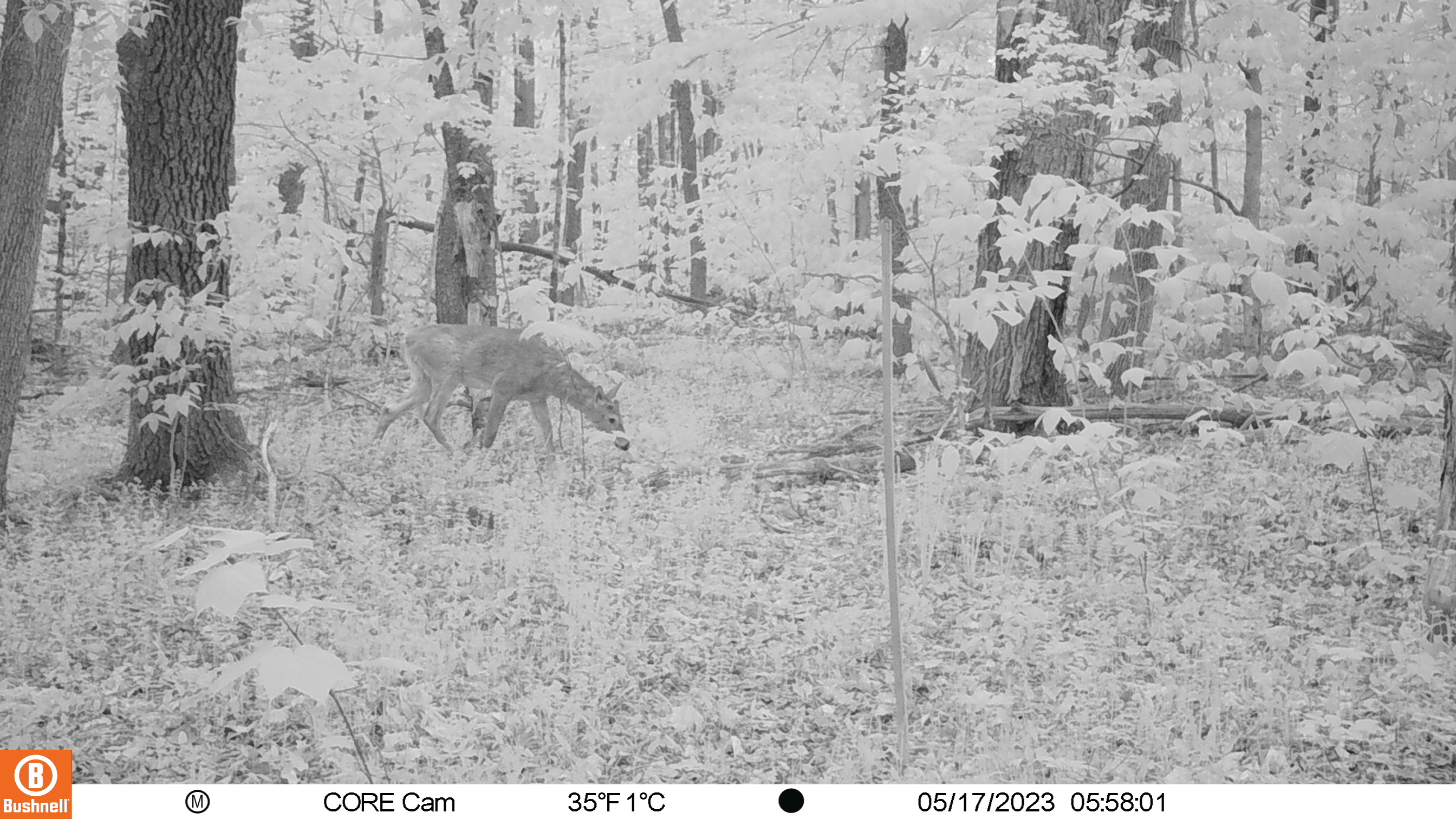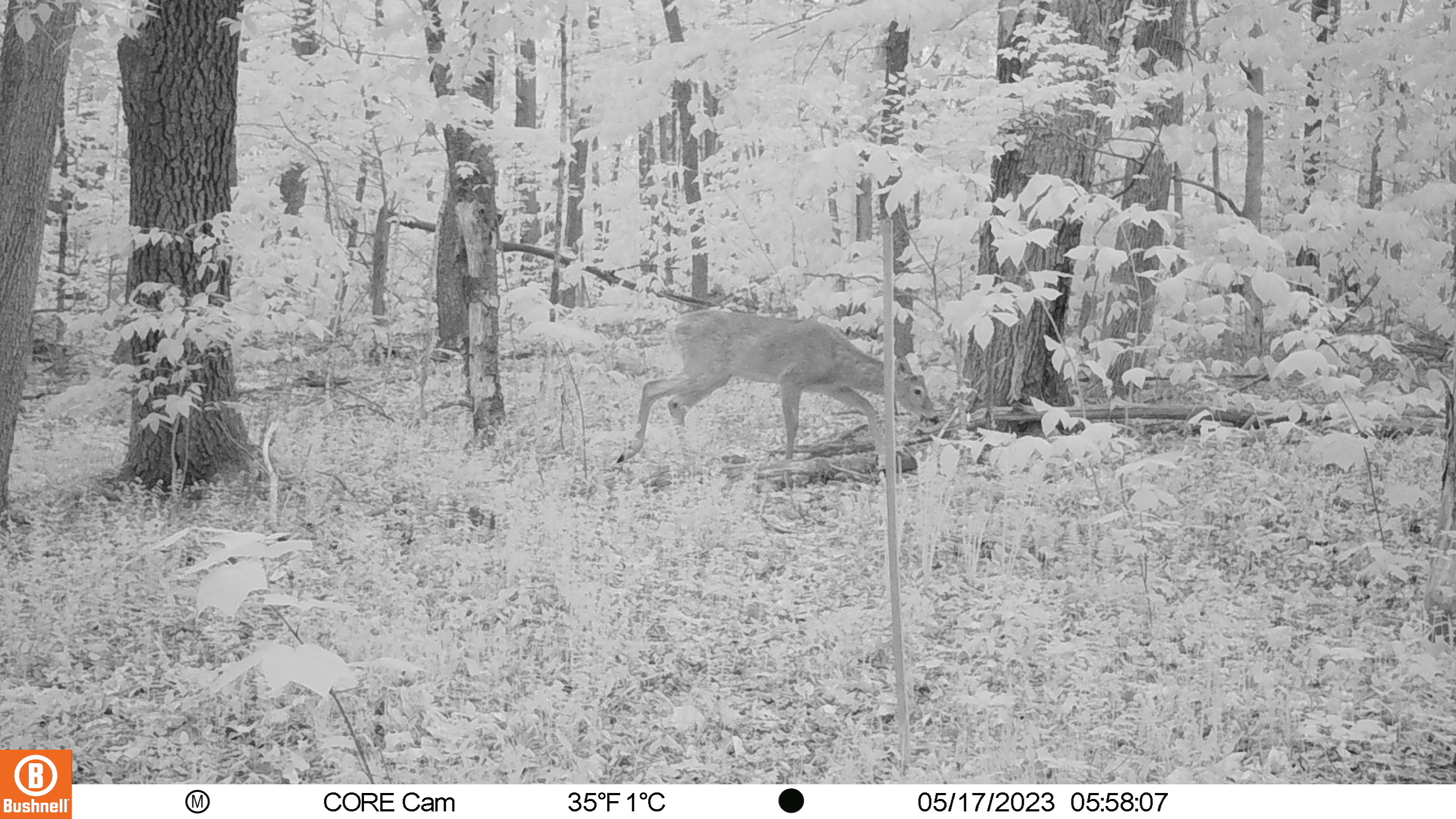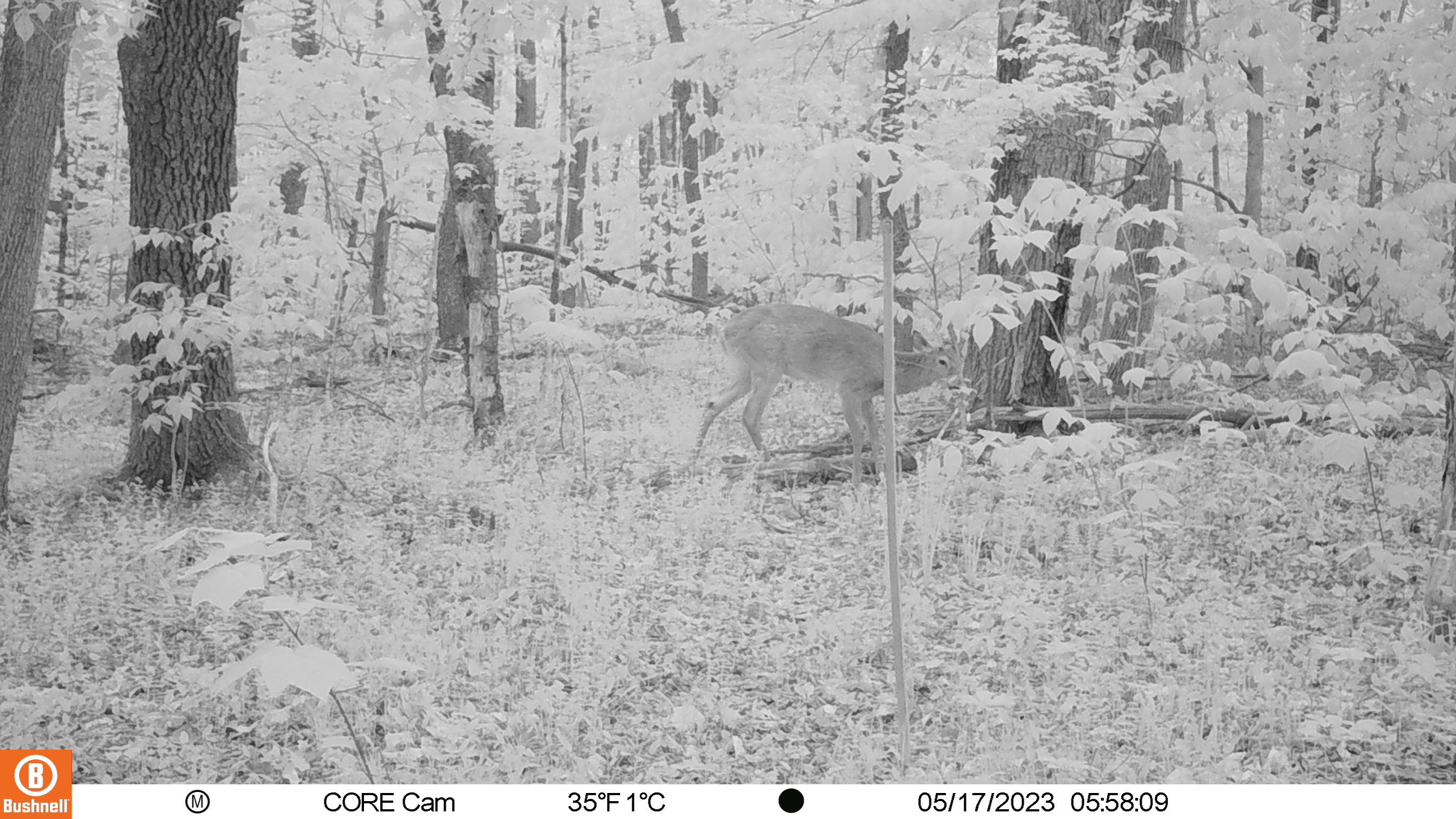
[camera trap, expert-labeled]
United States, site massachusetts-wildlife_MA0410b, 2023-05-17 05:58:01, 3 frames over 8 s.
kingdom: Animalia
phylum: Chordata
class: Mammalia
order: Artiodactyla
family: Cervidae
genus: Odocoileus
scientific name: Odocoileus virginianus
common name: white-tailed deer